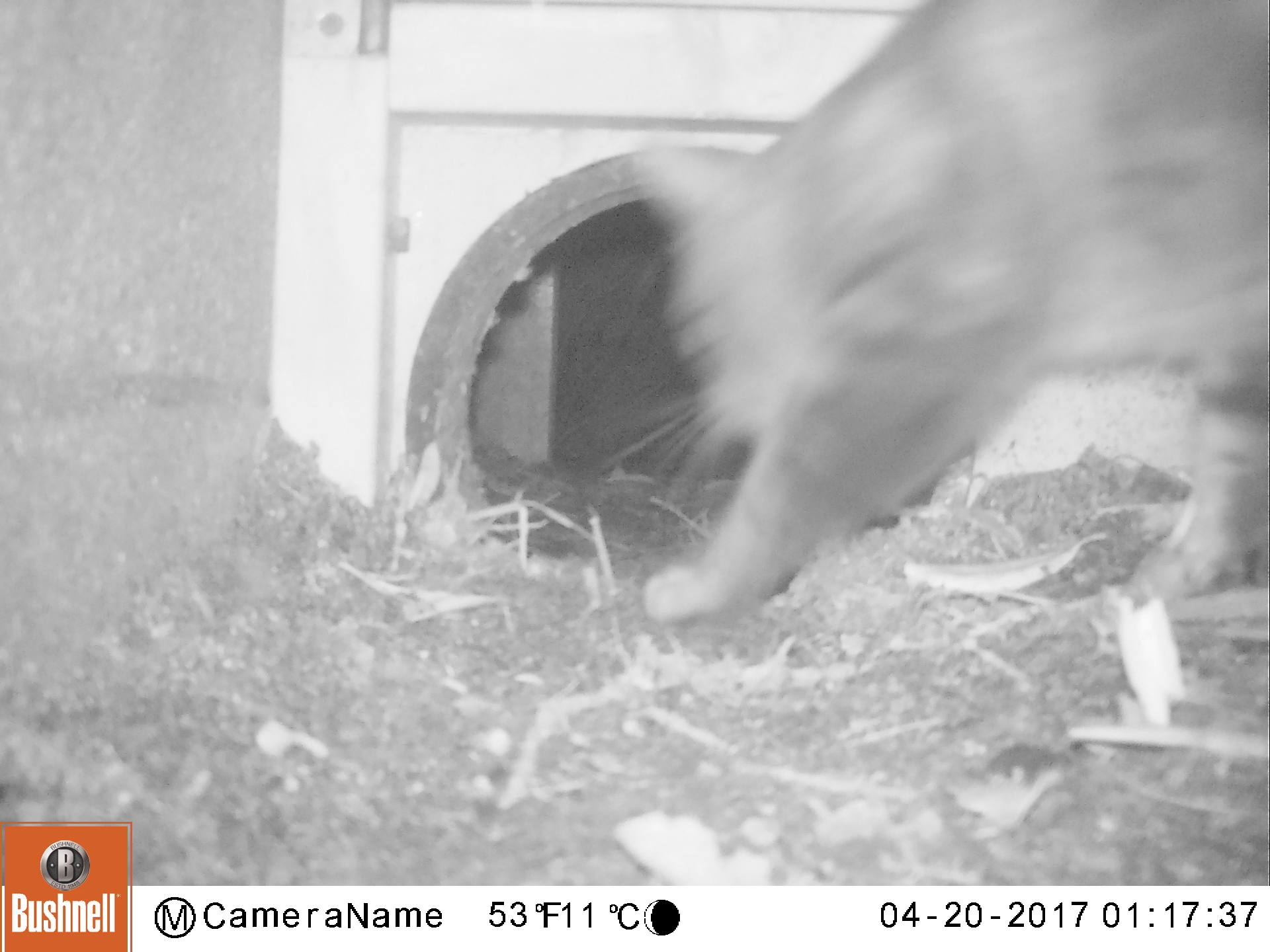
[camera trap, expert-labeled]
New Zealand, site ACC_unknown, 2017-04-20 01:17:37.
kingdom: Animalia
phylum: Chordata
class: Mammalia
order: Carnivora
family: Felidae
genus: Felis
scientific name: Felis catus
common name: domestic cat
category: cat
Cat (domestic cat) (Felis catus).